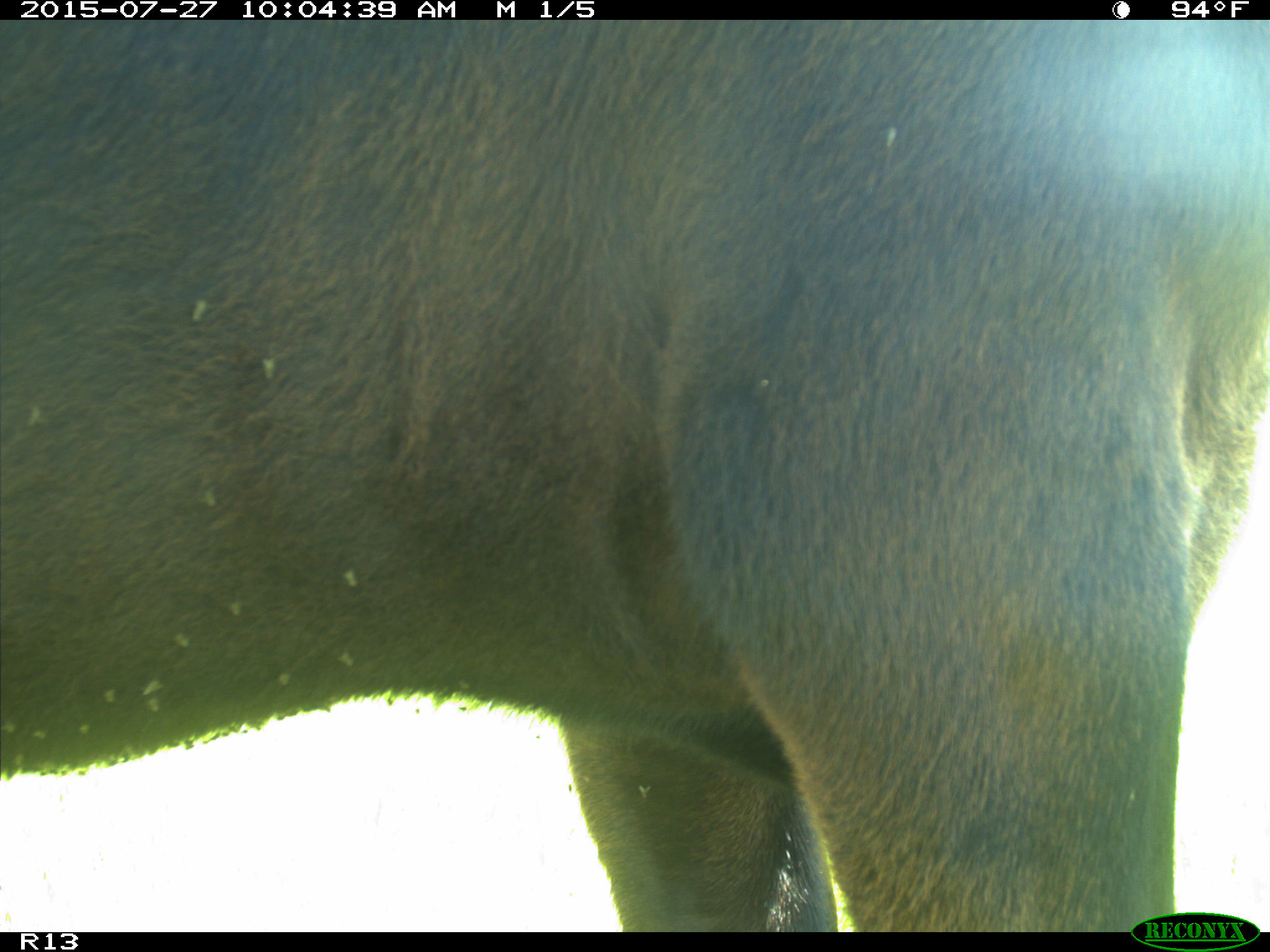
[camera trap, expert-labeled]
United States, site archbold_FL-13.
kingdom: Animalia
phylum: Chordata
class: Mammalia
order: Artiodactyla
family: Bovidae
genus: Bos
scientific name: Bos taurus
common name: domestic cow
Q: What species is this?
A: Bos taurus (domestic cow).